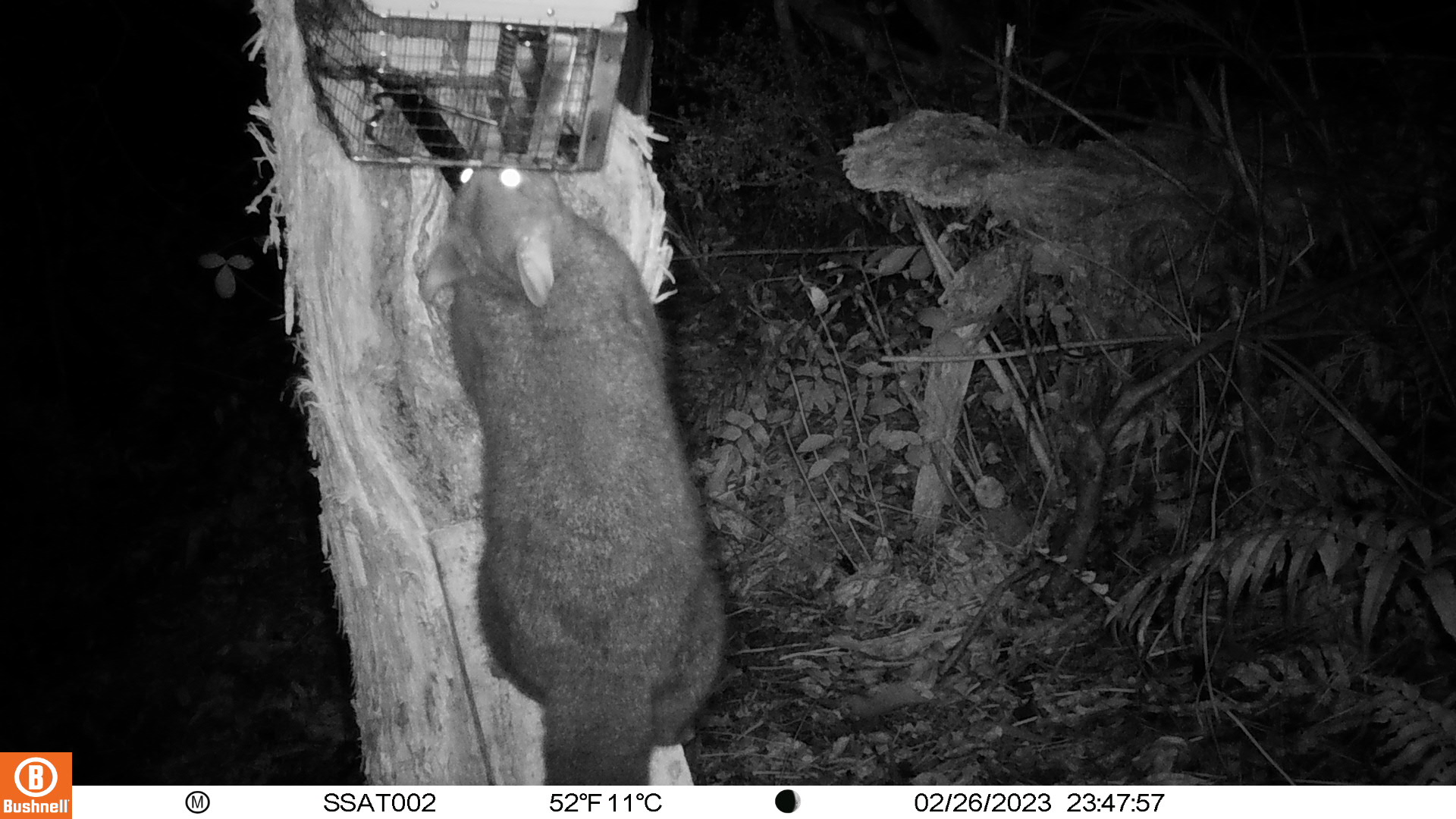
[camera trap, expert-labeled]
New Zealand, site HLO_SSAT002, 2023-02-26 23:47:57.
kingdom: Animalia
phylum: Chordata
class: Mammalia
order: Diprotodontia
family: Phalangeridae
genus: Trichosurus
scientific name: Trichosurus vulpecula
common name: common brushtail possum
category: possum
Possum (common brushtail possum) (Trichosurus vulpecula).